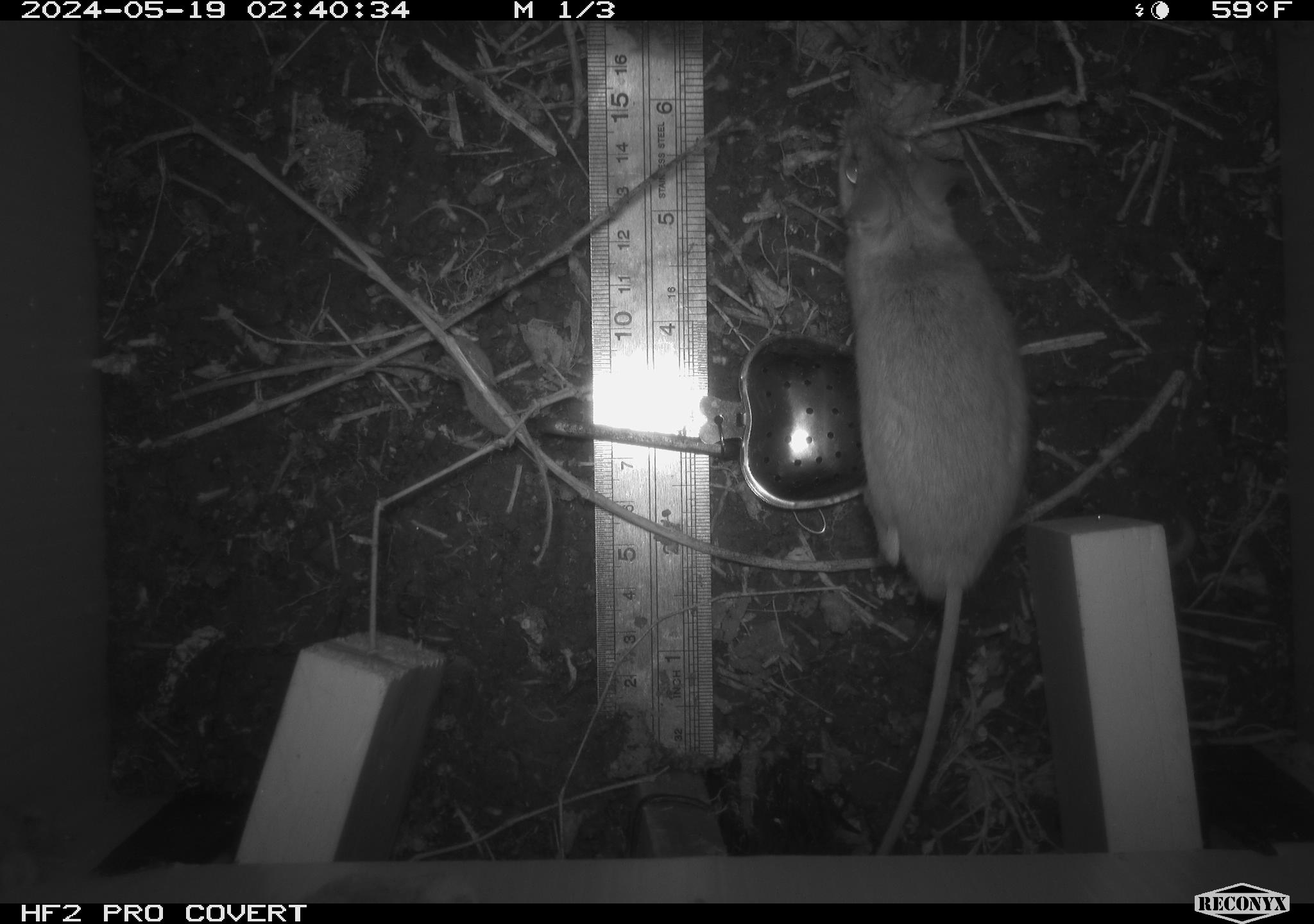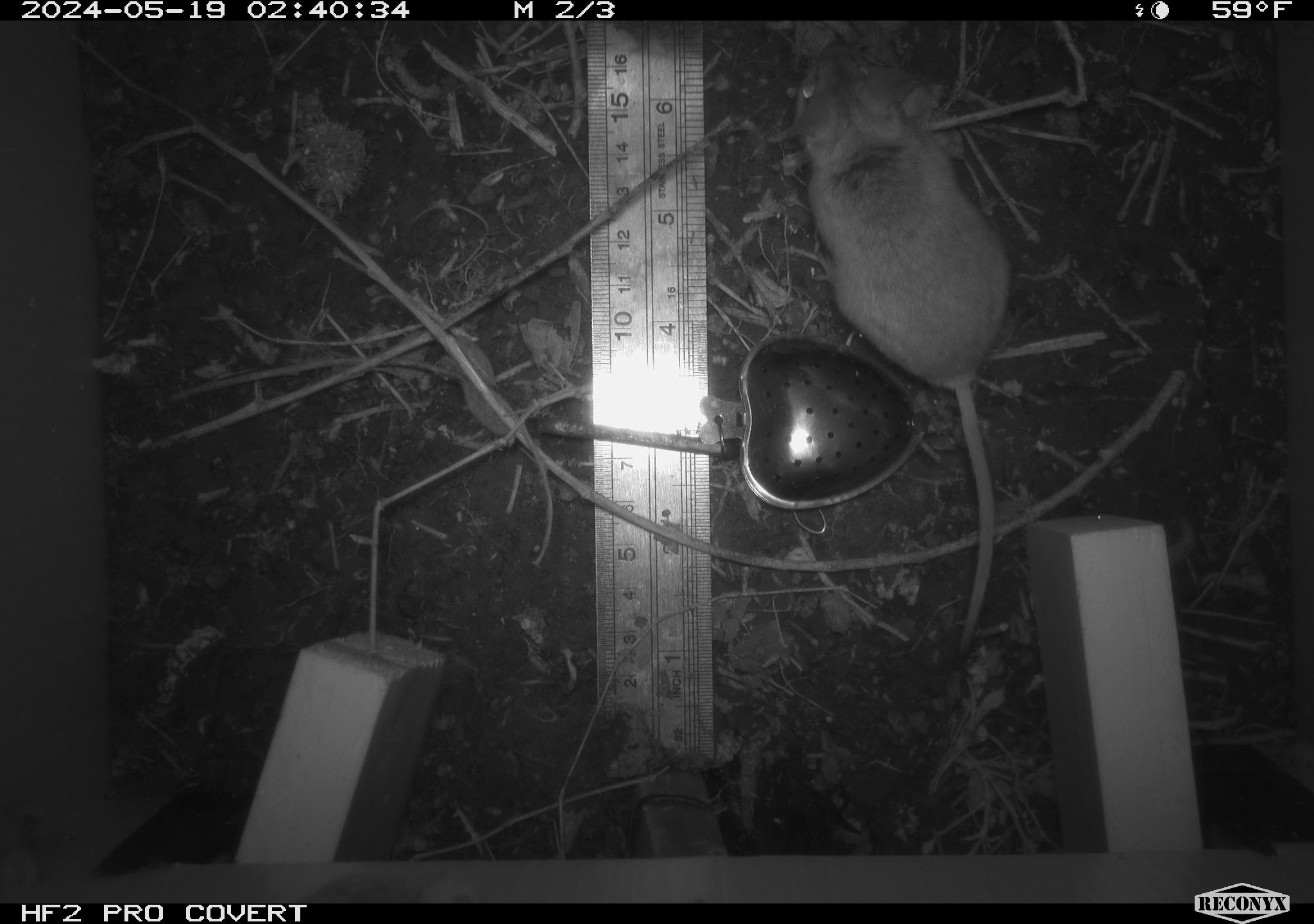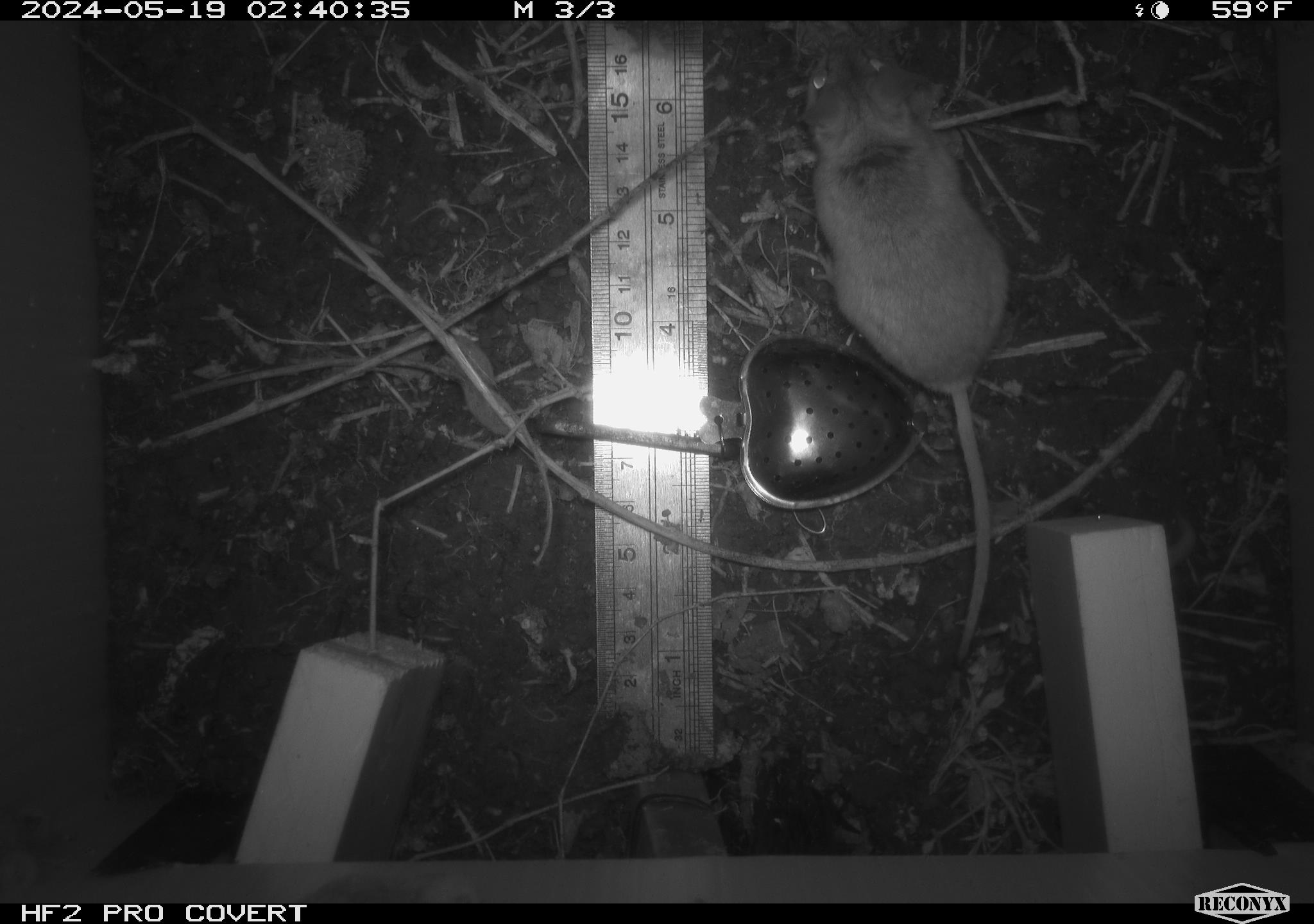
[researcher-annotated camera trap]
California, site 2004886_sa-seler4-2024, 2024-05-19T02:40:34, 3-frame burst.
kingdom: Animalia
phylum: Chordata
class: Mammalia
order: Rodentia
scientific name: Rodentia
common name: mouse species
Mouse species (Rodentia).